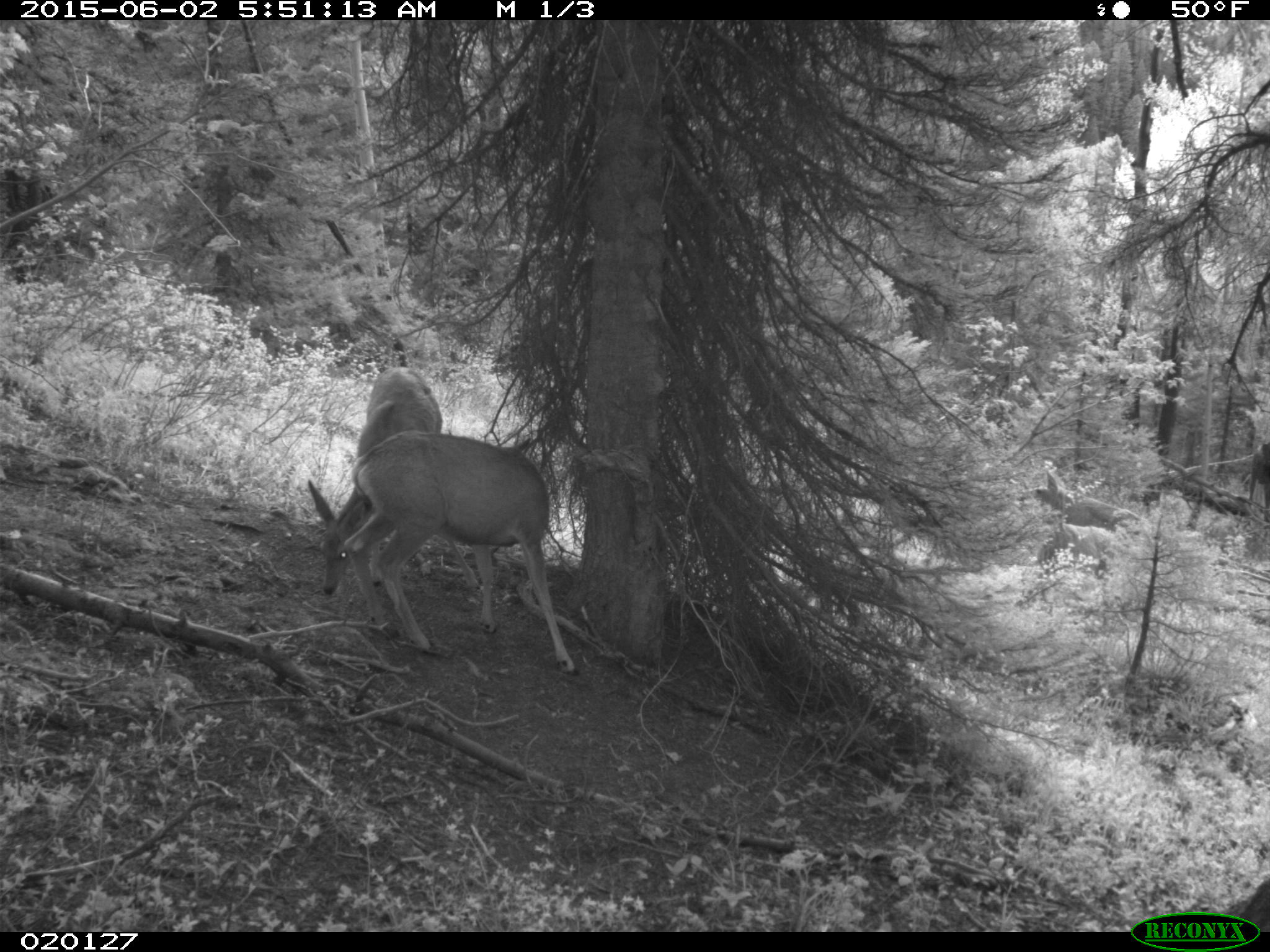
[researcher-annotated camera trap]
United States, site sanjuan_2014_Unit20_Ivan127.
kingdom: Animalia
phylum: Chordata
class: Mammalia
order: Artiodactyla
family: Cervidae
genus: Odocoileus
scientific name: Odocoileus hemionus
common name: mule deer